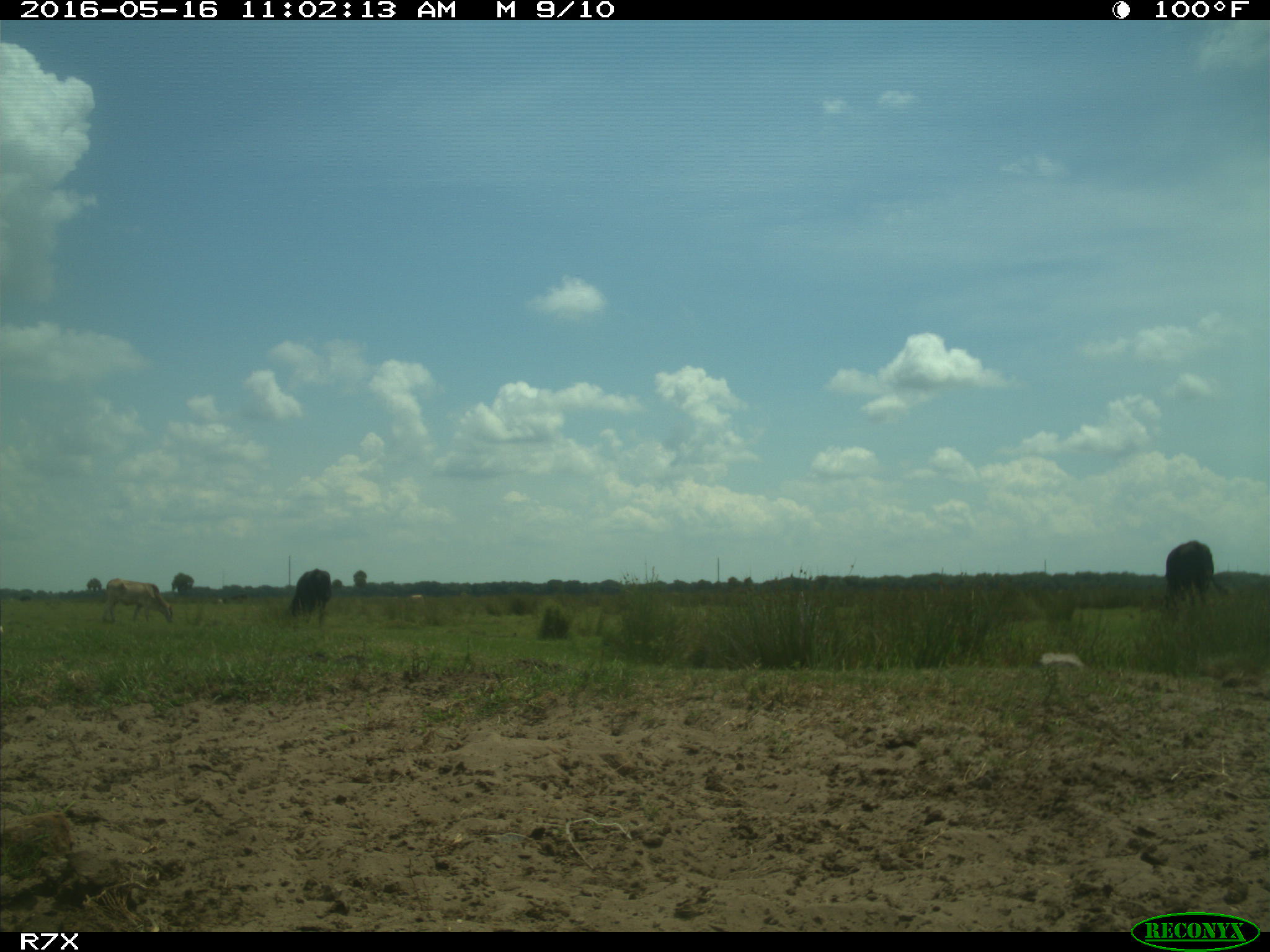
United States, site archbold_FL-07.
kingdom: Animalia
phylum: Chordata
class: Mammalia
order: Artiodactyla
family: Bovidae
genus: Bos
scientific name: Bos taurus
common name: domestic cow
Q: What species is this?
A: Bos taurus (domestic cow).